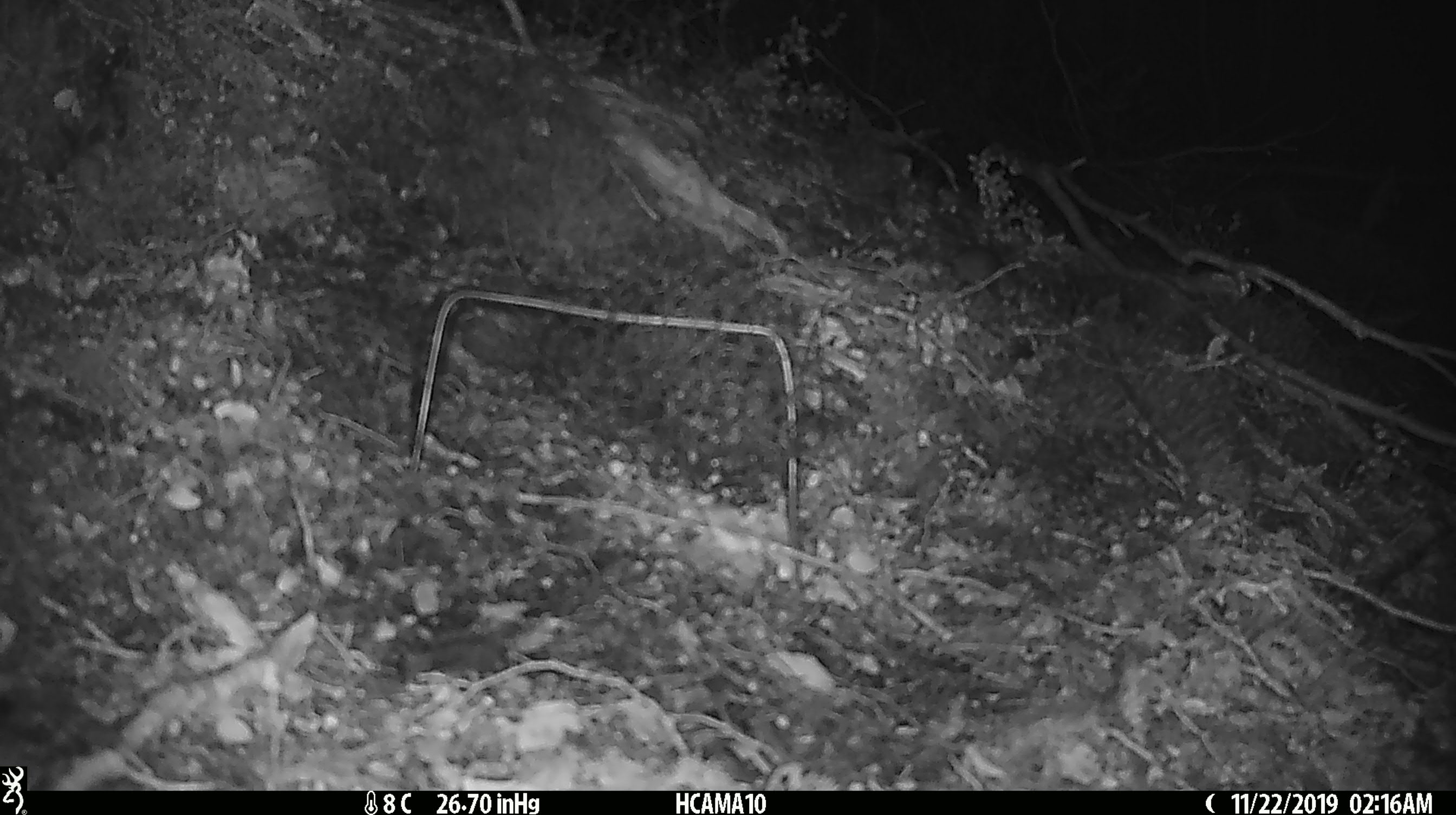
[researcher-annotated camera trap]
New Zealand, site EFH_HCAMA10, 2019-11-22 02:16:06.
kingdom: Animalia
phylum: Chordata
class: Mammalia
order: Rodentia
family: Muridae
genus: Mus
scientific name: Mus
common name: mouse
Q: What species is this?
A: Mouse (Mus).